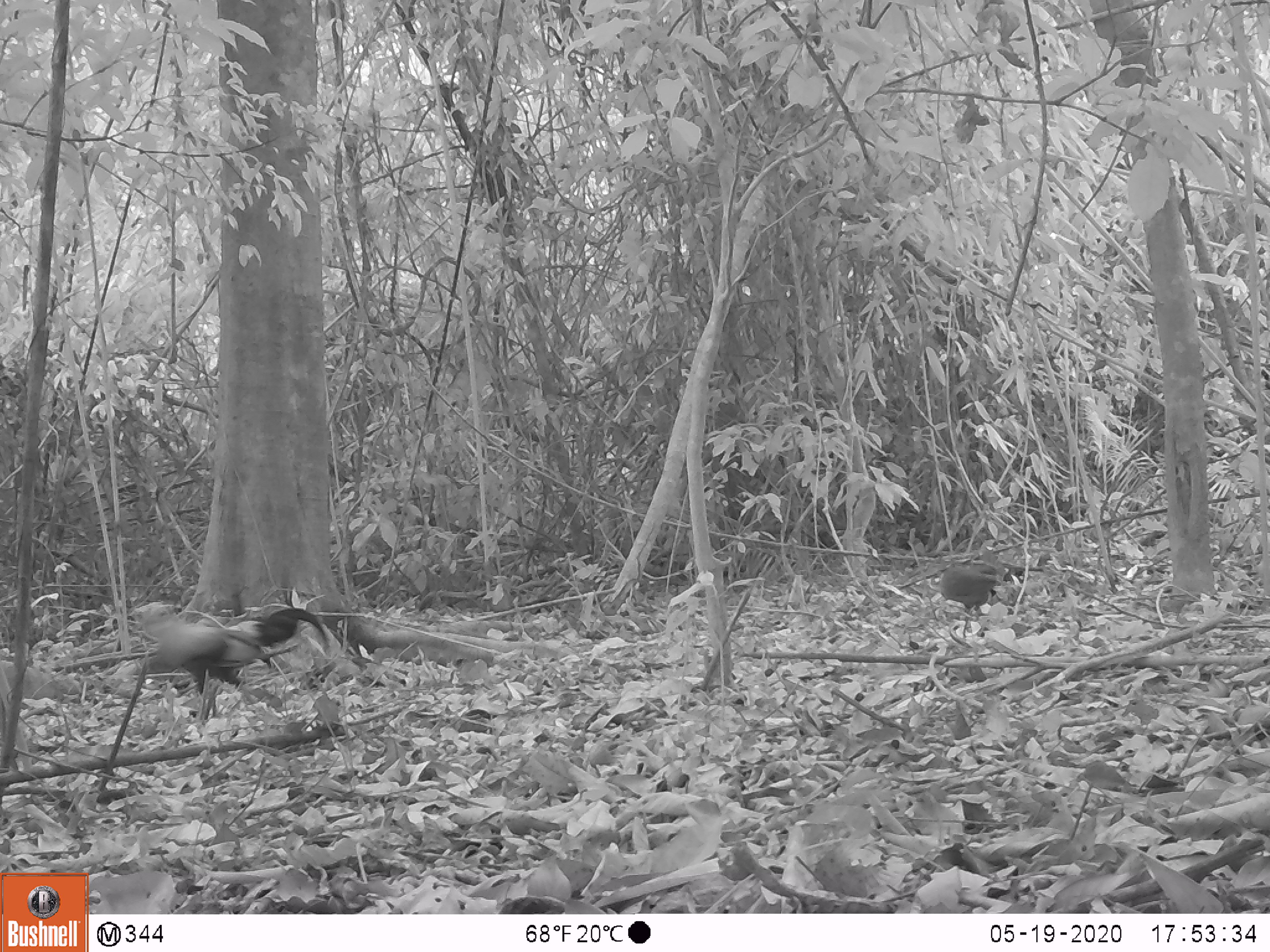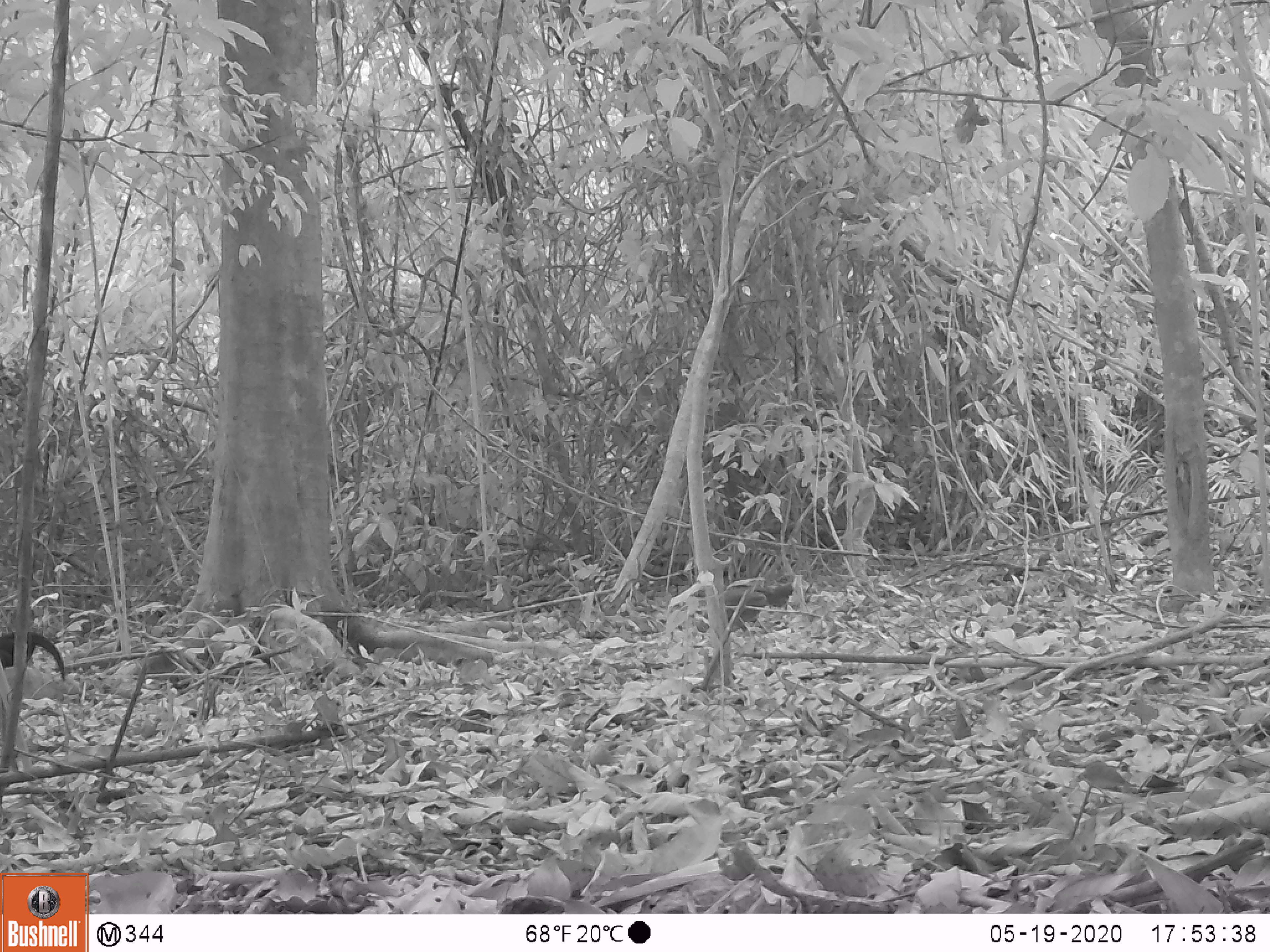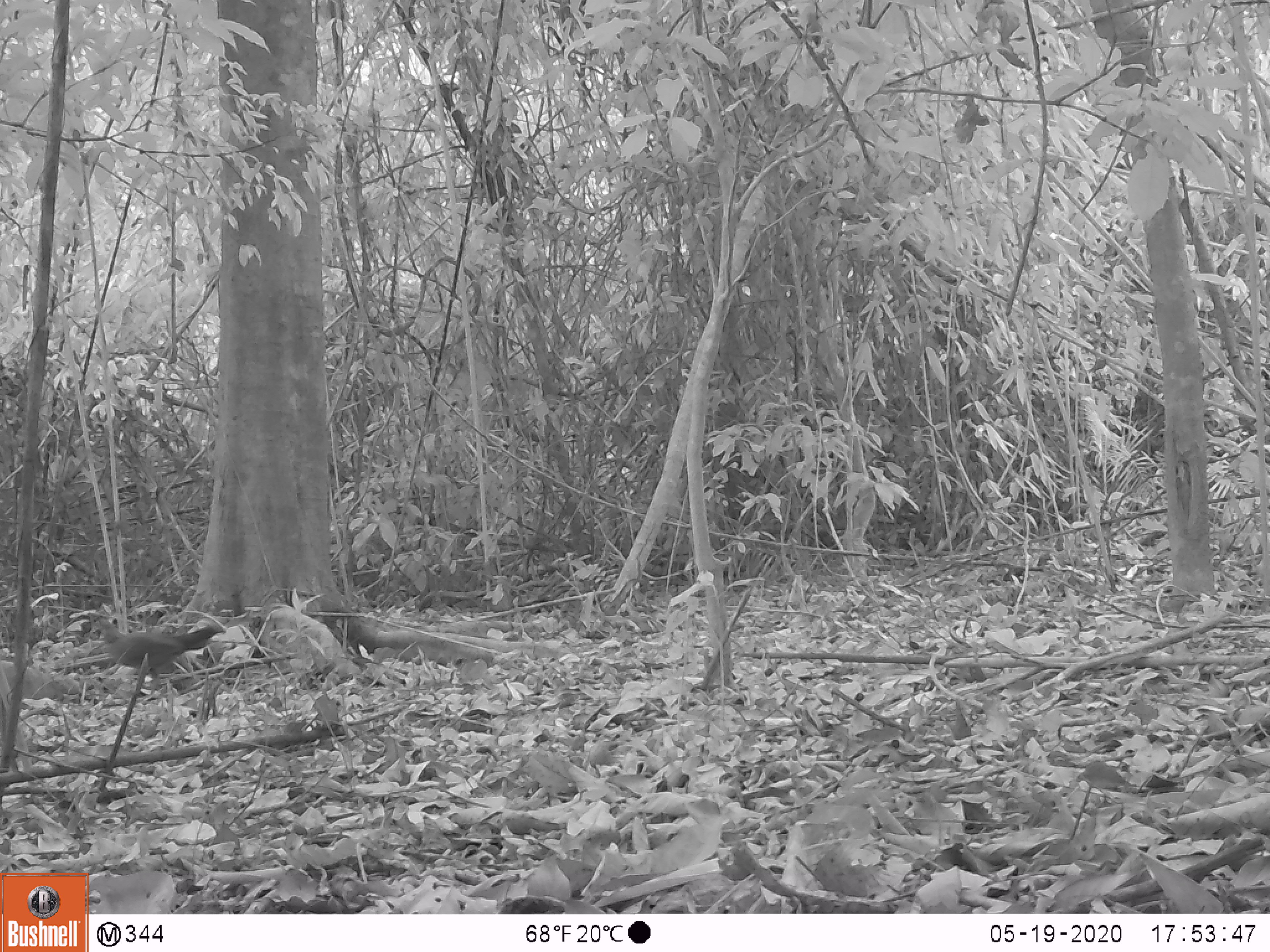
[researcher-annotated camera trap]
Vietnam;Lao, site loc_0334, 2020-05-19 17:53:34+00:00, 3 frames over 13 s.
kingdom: Animalia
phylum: Chordata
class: Aves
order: Galliformes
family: Phasianidae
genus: Gallus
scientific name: Gallus gallus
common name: red junglefowl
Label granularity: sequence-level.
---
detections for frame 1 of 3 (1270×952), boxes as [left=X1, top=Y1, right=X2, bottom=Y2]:
red junglefowl: [left=128, top=601, right=326, bottom=724]; [left=938, top=554, right=1044, bottom=619]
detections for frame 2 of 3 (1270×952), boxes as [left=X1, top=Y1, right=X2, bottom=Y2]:
red junglefowl: [left=696, top=583, right=793, bottom=642]; [left=0, top=630, right=67, bottom=683]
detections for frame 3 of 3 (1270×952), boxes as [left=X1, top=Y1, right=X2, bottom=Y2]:
red junglefowl: [left=88, top=613, right=226, bottom=695]